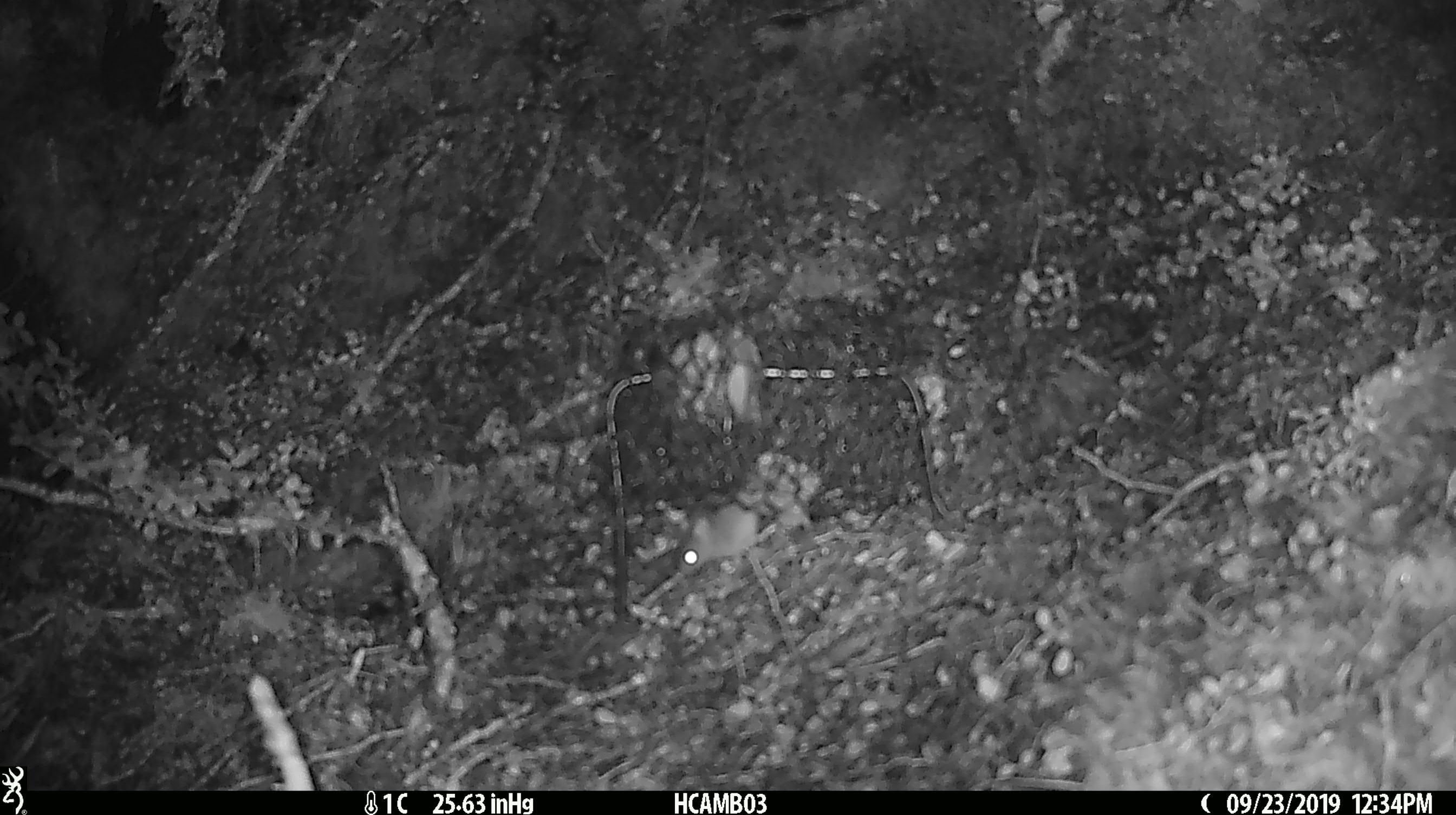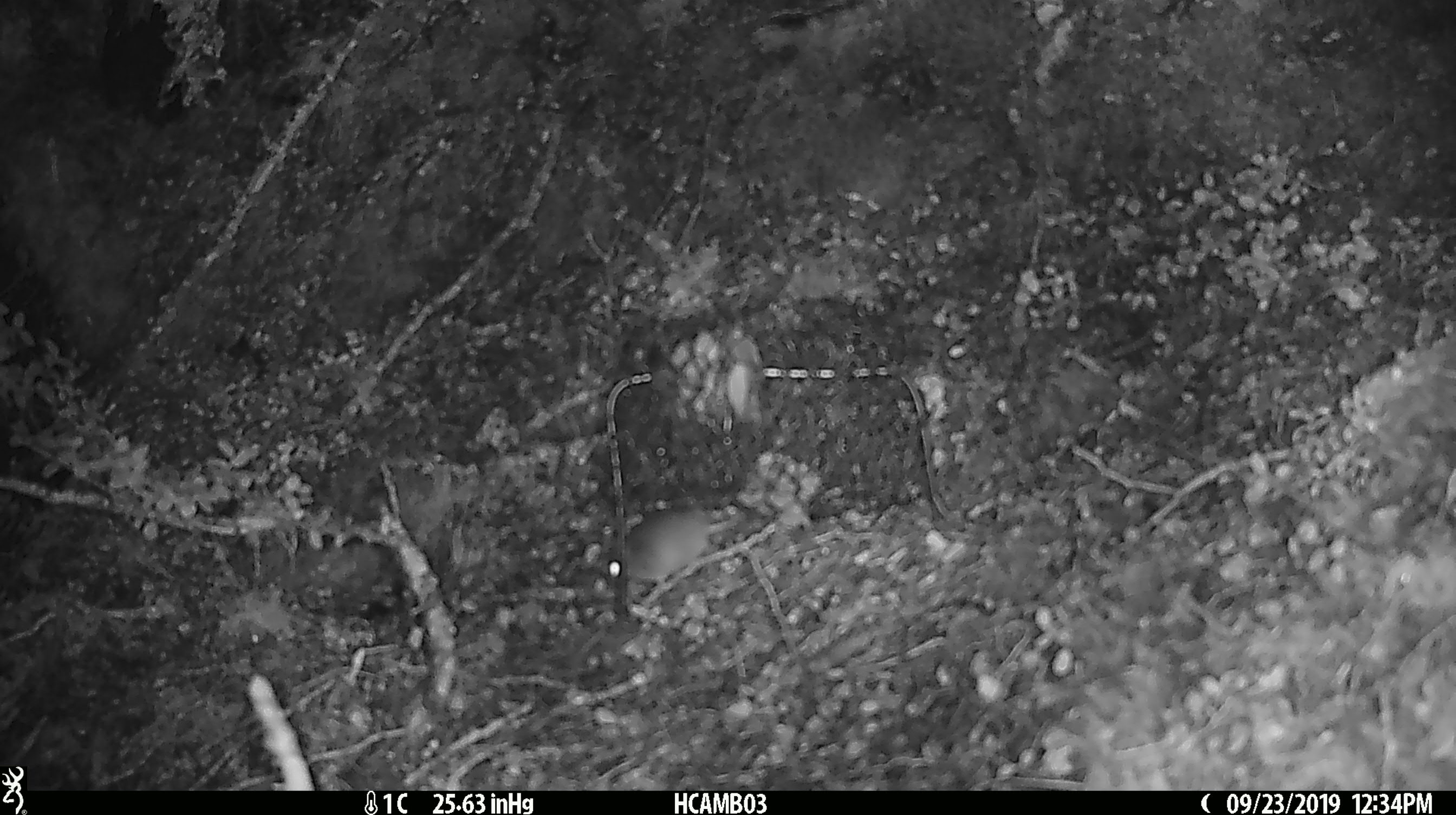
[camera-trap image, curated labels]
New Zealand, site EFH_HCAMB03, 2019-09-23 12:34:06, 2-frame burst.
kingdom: Animalia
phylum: Chordata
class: Mammalia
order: Rodentia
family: Muridae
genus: Mus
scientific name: Mus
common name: mouse